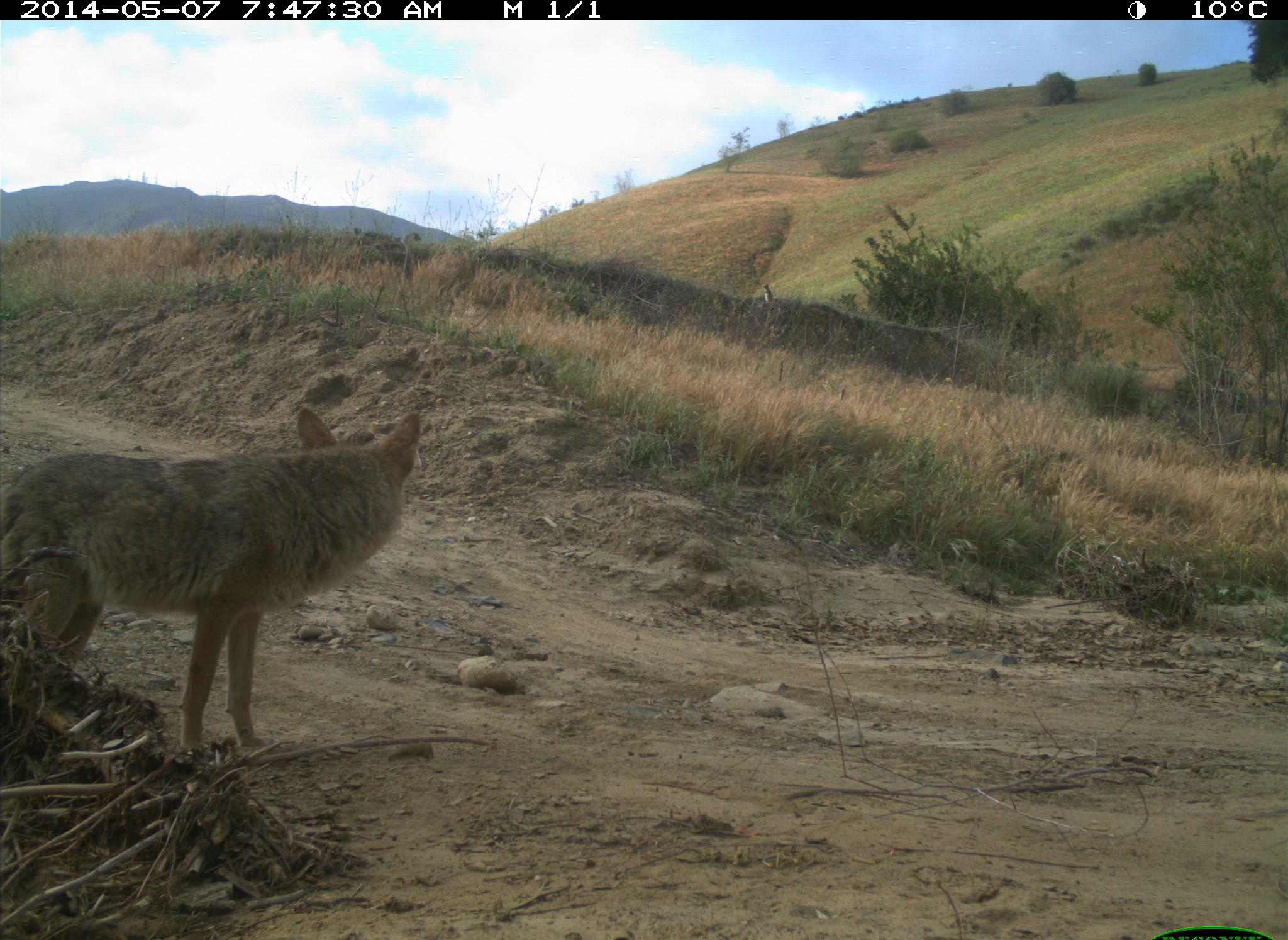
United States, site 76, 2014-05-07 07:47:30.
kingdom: Animalia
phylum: Chordata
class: Mammalia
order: Carnivora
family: Canidae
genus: Canis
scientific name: Canis latrans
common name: coyote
Coyote (Canis latrans).